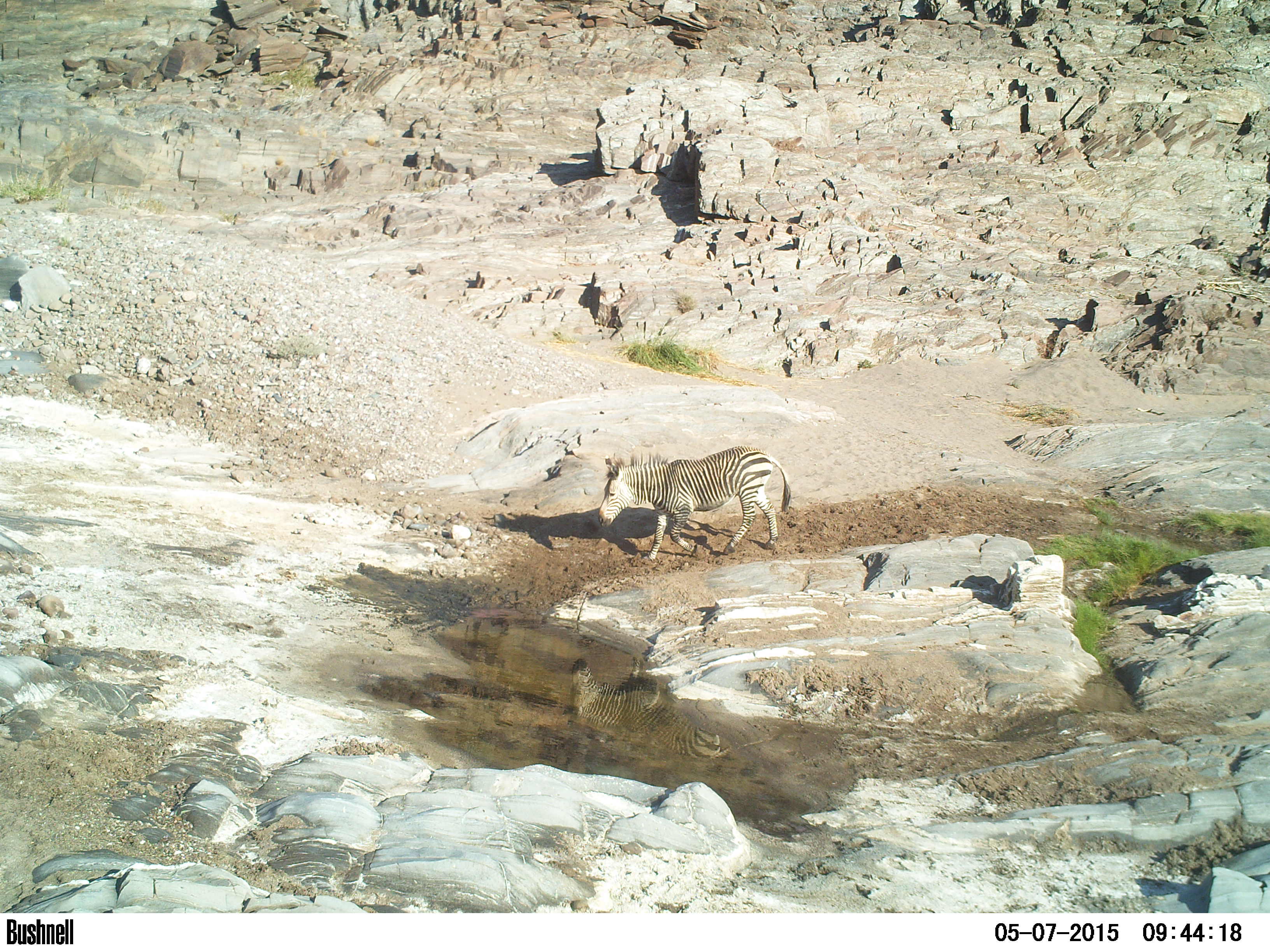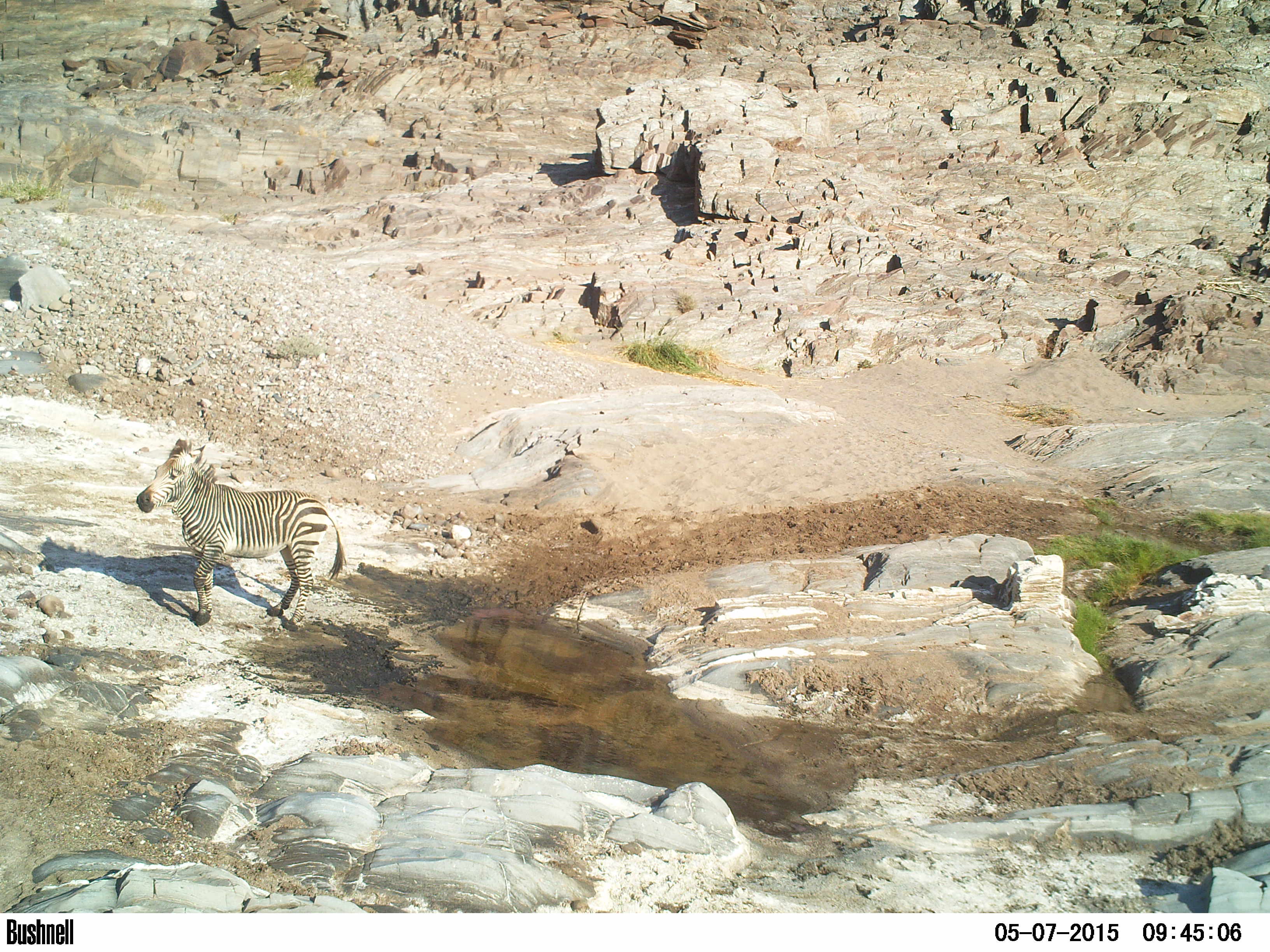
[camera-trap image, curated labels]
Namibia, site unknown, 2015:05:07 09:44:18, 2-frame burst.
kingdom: Animalia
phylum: Chordata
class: Mammalia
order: Perissodactyla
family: Equidae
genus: Equus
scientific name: Equus zebra hartmannae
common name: hartmann's mountain zebra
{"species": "Equus zebra hartmannae (hartmann's mountain zebra)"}